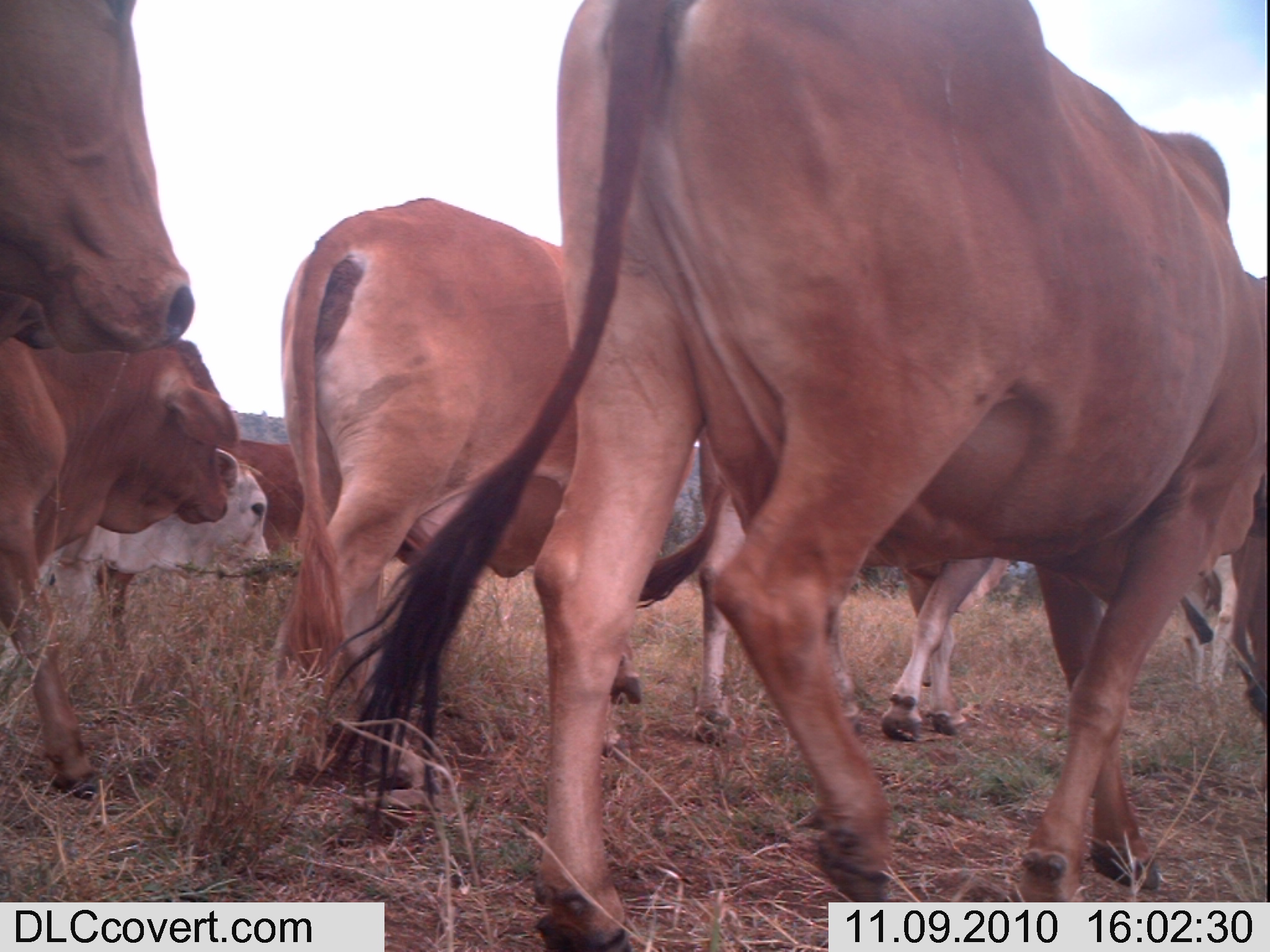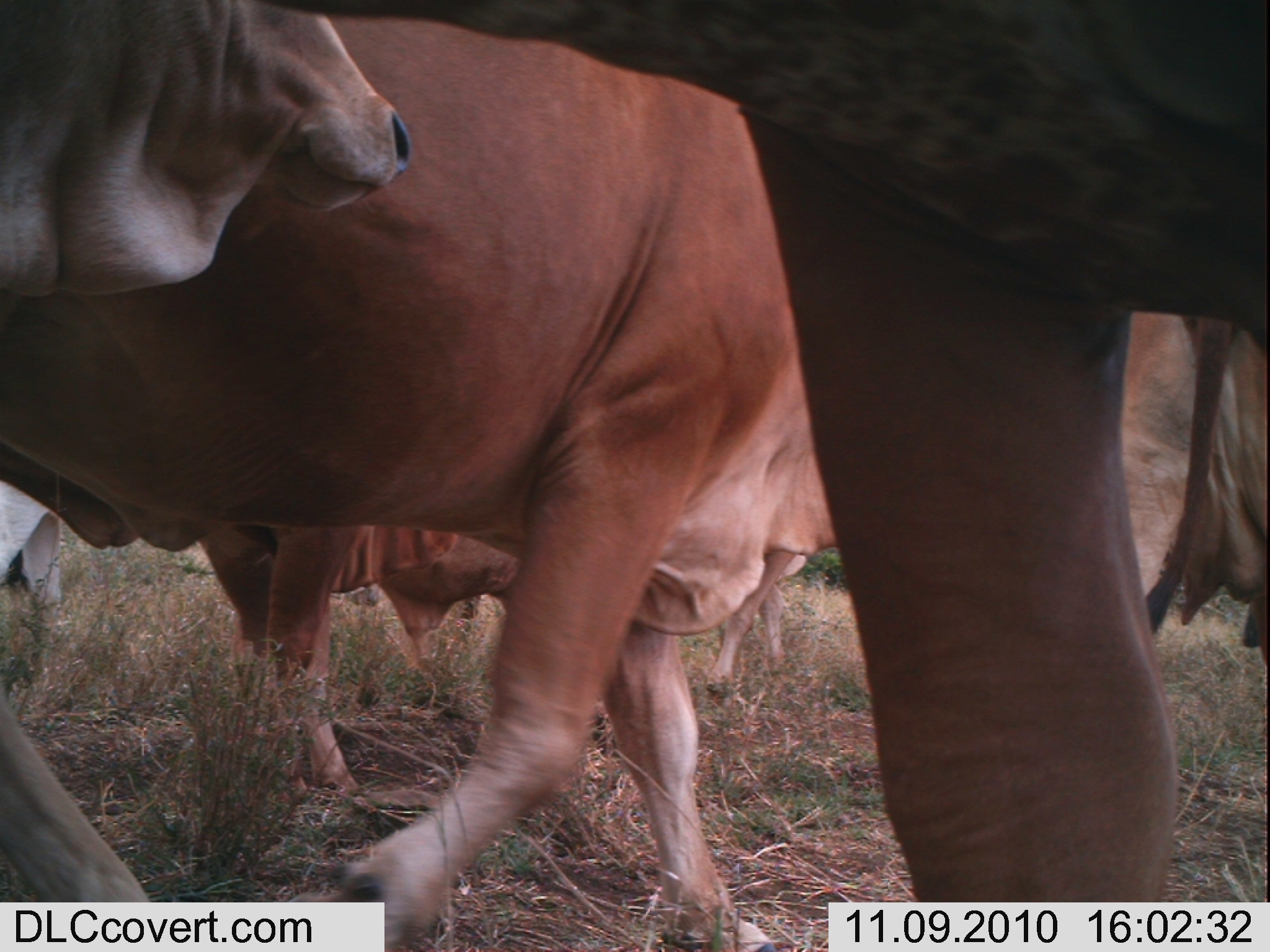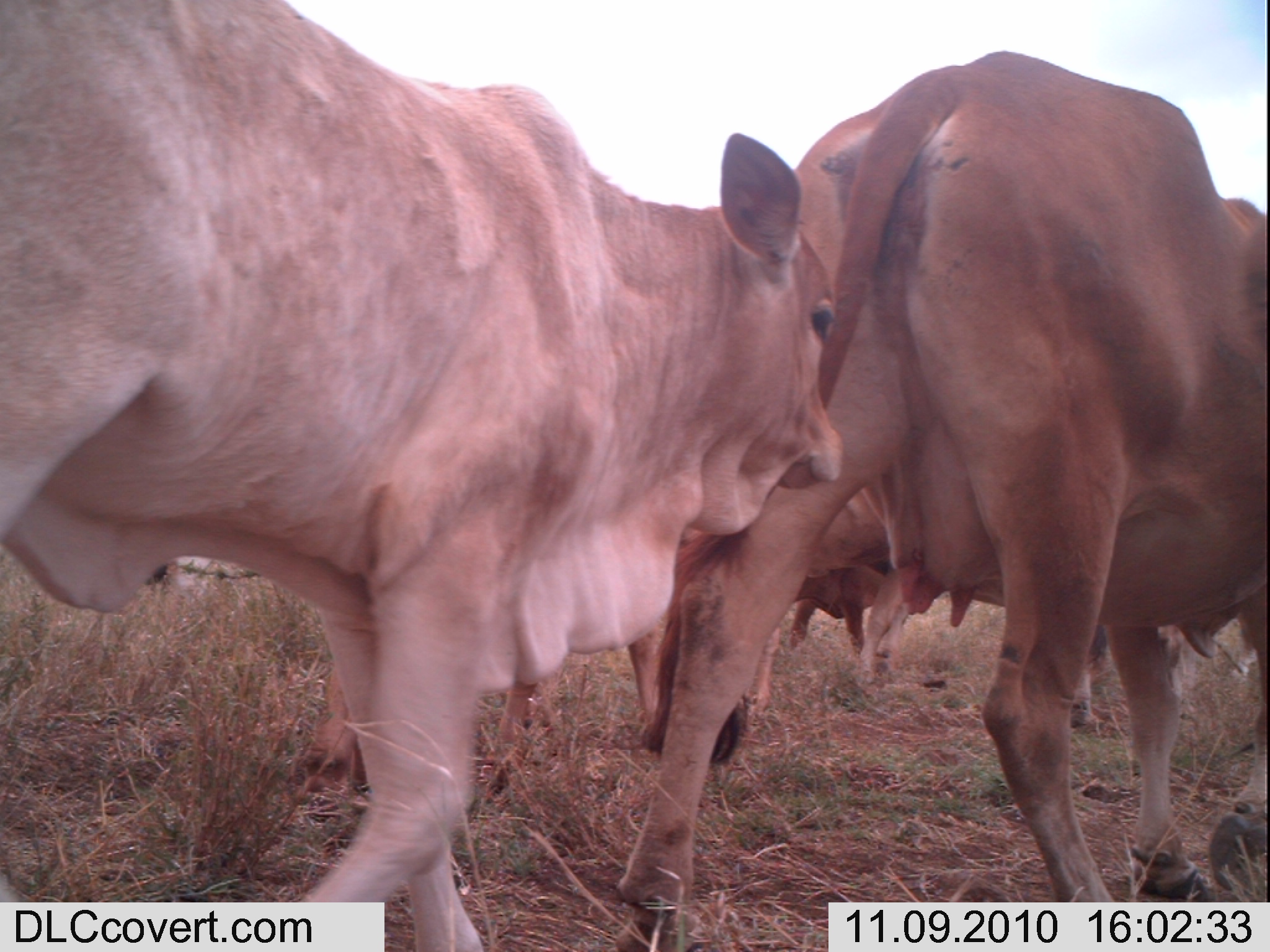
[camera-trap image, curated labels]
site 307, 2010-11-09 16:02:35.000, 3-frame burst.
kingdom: Animalia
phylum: Chordata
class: Mammalia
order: Artiodactyla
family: Bovidae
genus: Bos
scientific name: Bos taurus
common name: domestic cattle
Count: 8.